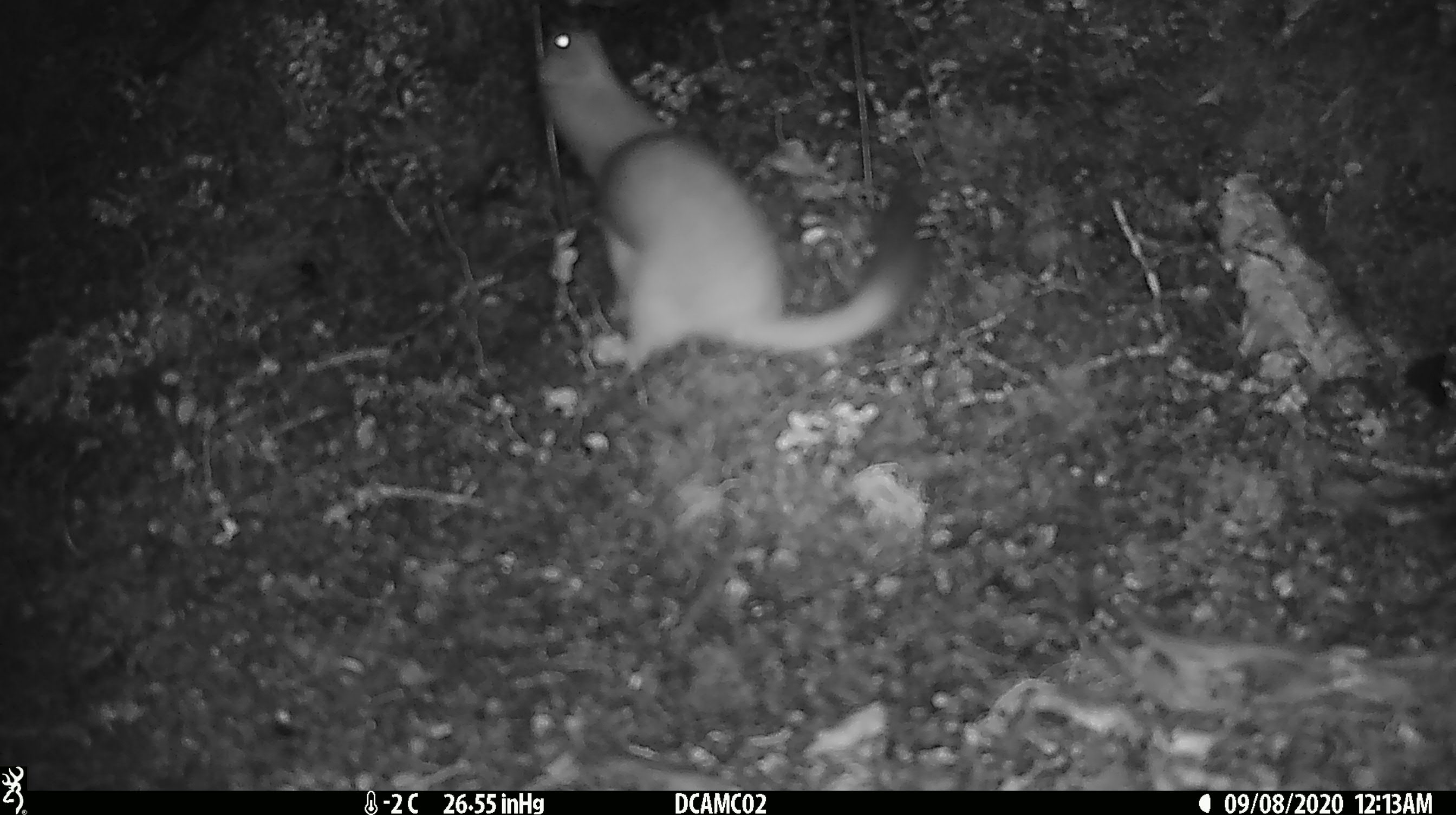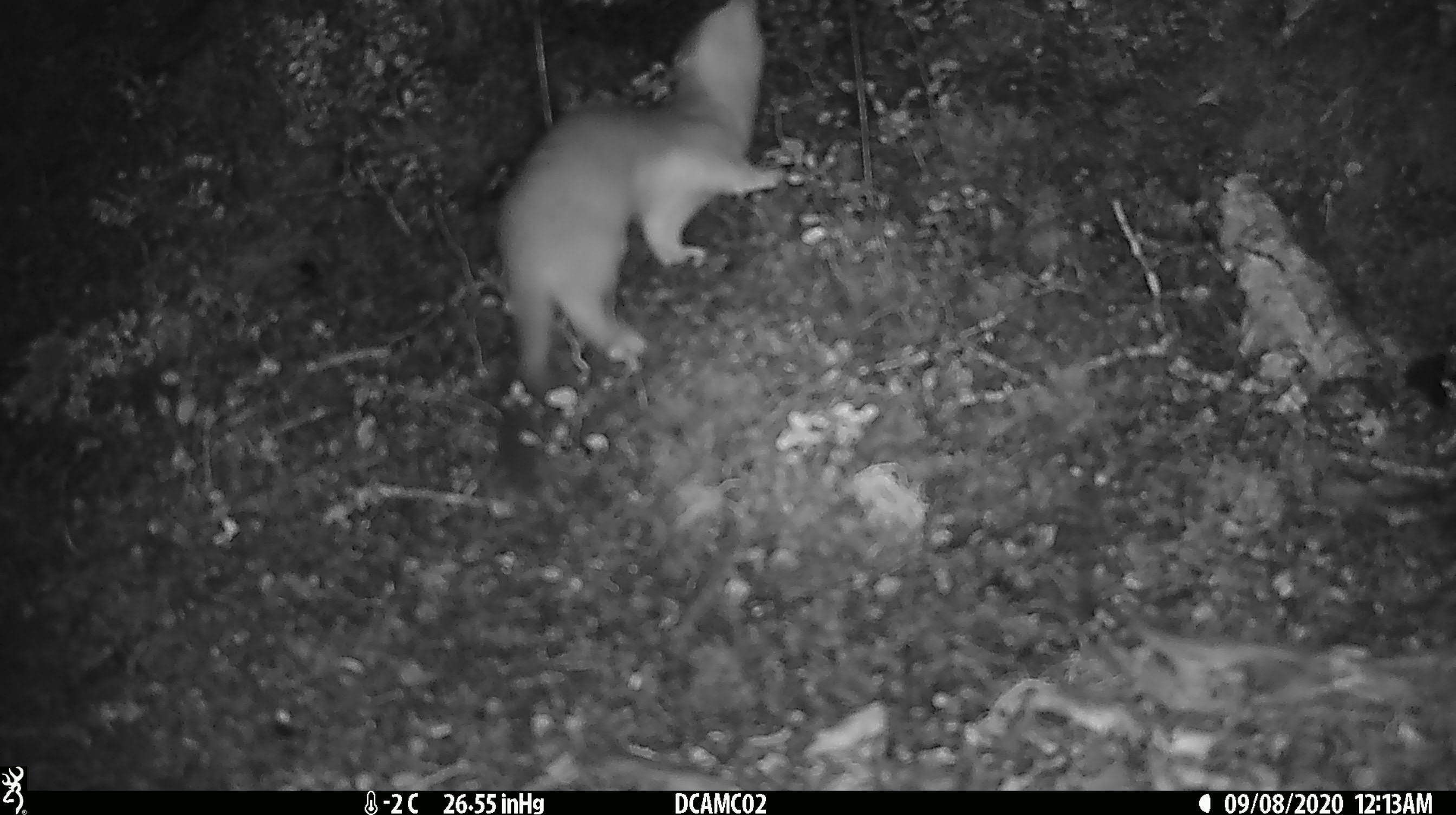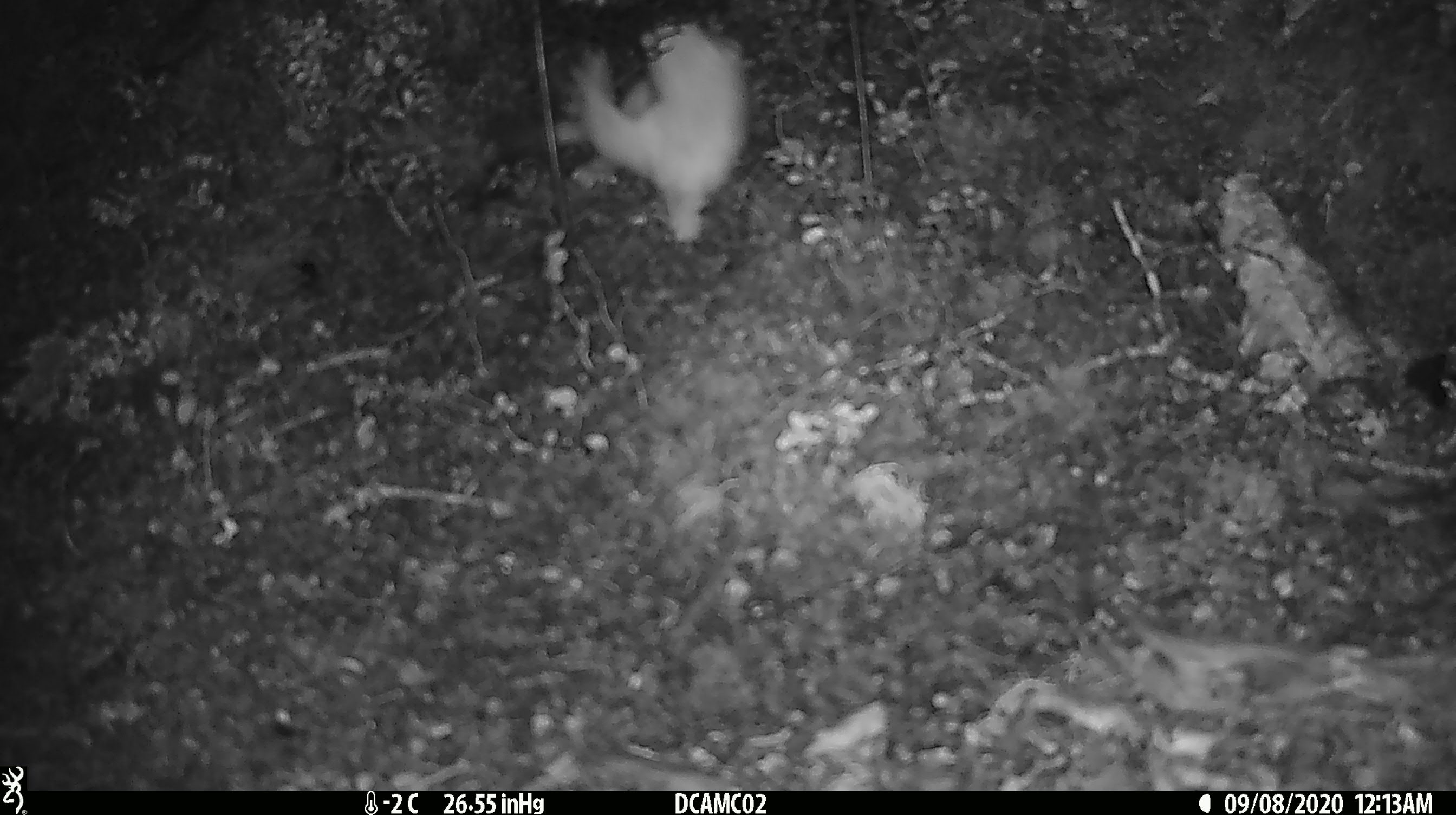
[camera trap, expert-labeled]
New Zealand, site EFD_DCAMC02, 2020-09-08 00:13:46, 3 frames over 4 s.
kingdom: Animalia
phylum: Chordata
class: Mammalia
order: Carnivora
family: Mustelidae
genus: Mustela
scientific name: Mustela erminea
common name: stoat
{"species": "stoat (Mustela erminea)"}